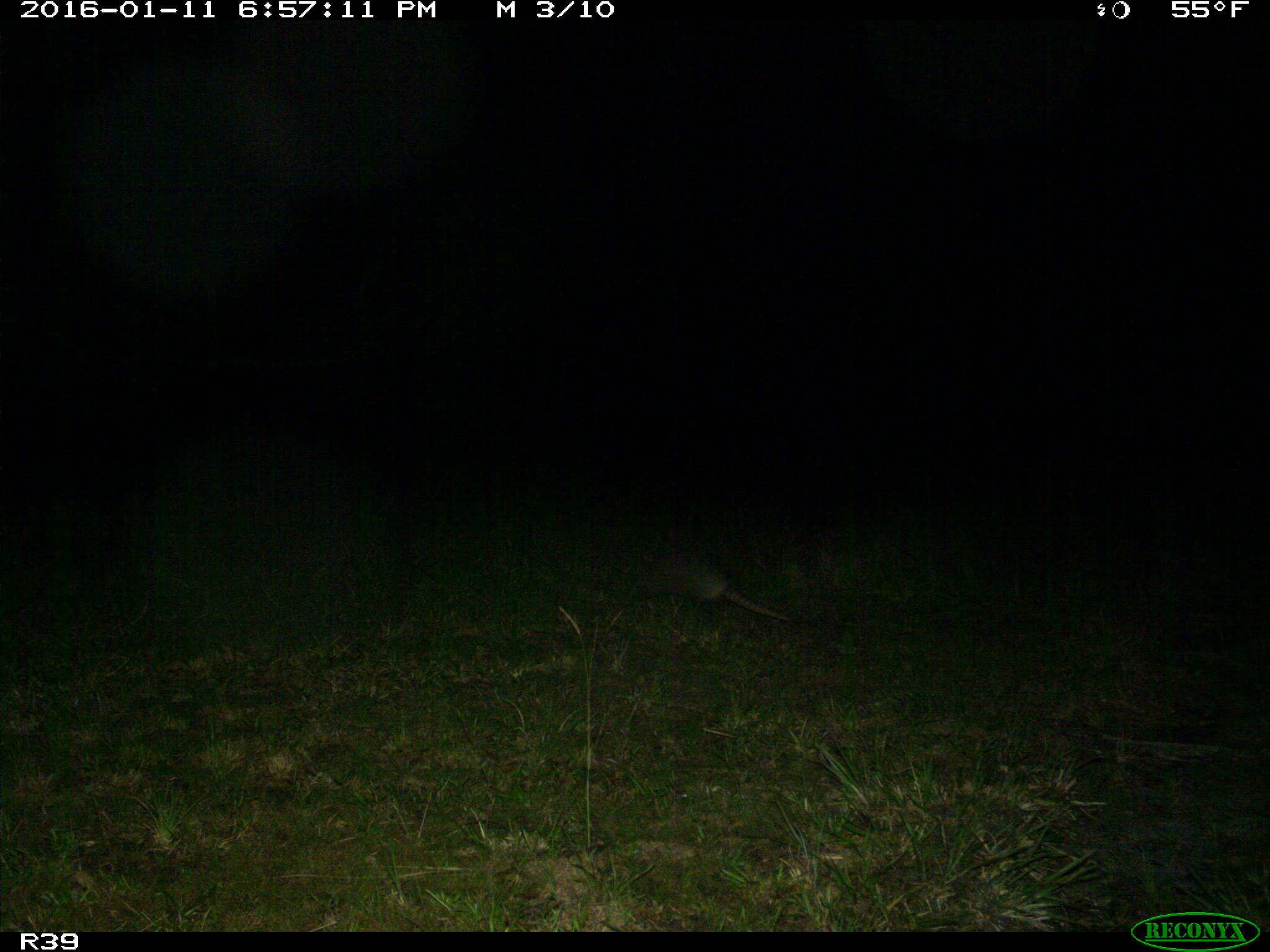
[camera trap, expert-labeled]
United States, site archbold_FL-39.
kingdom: Animalia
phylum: Chordata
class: Mammalia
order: Cingulata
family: Dasypodidae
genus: Dasypus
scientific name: Dasypus novemcinctus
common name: nine-banded armadillo